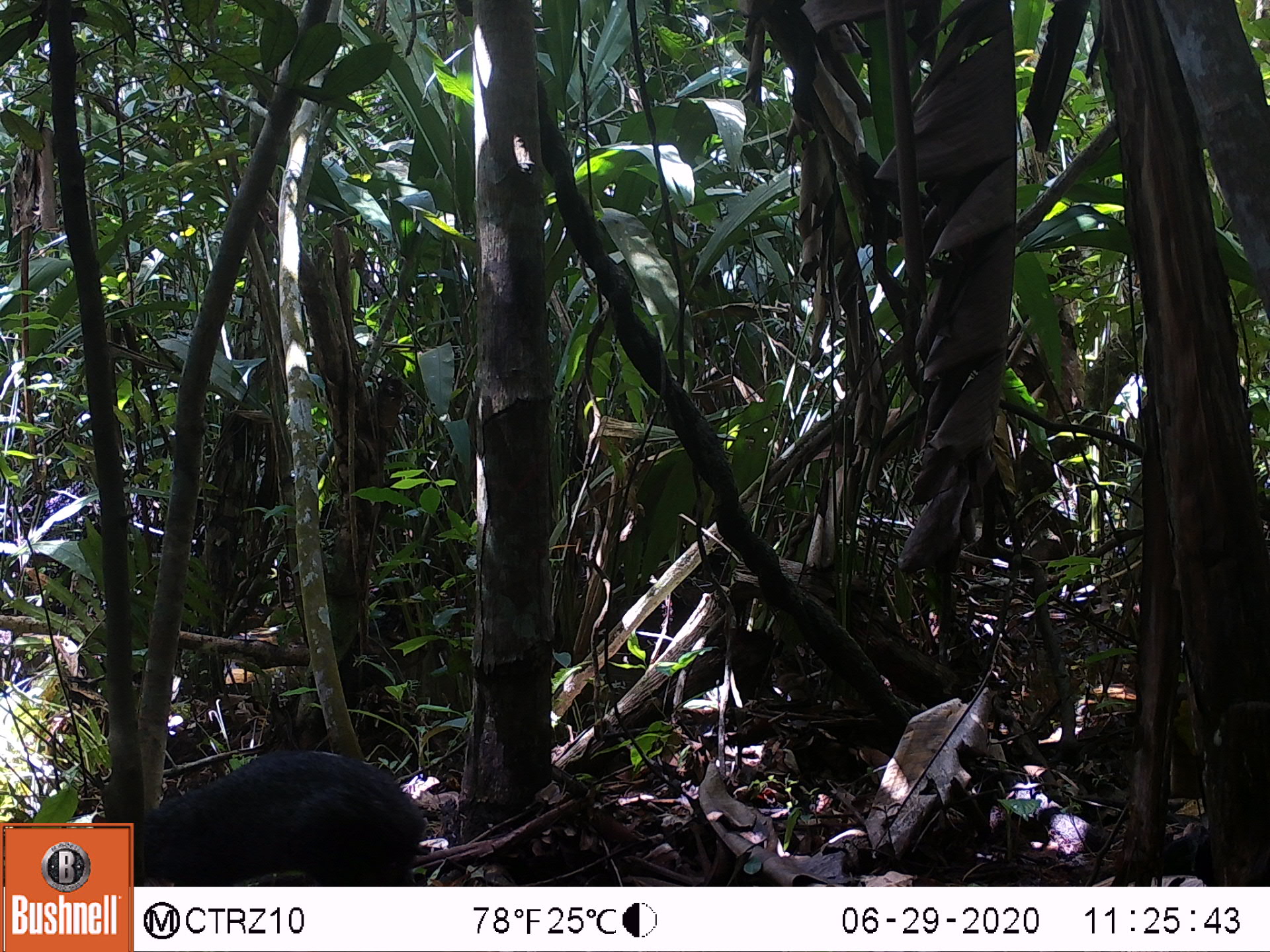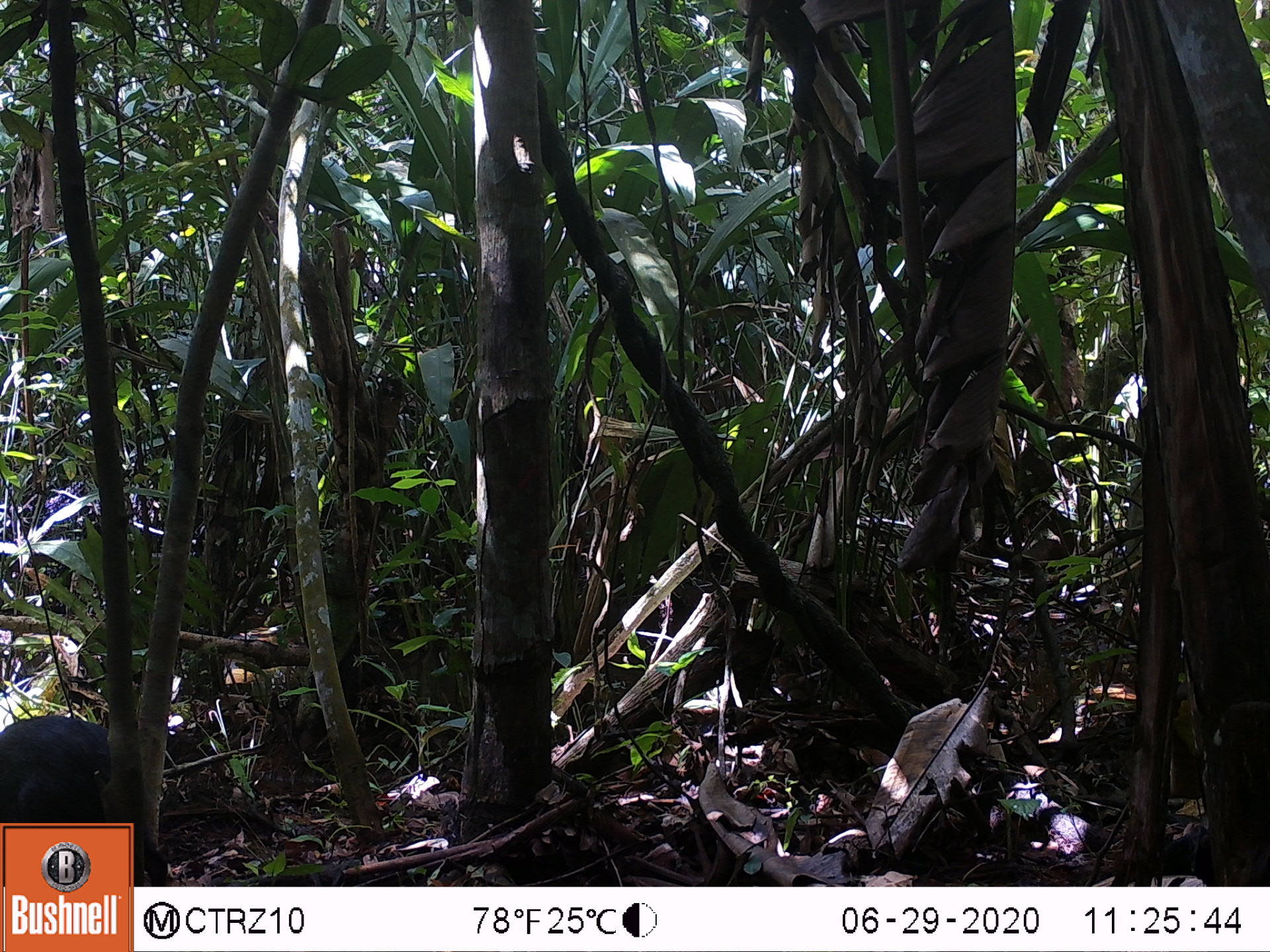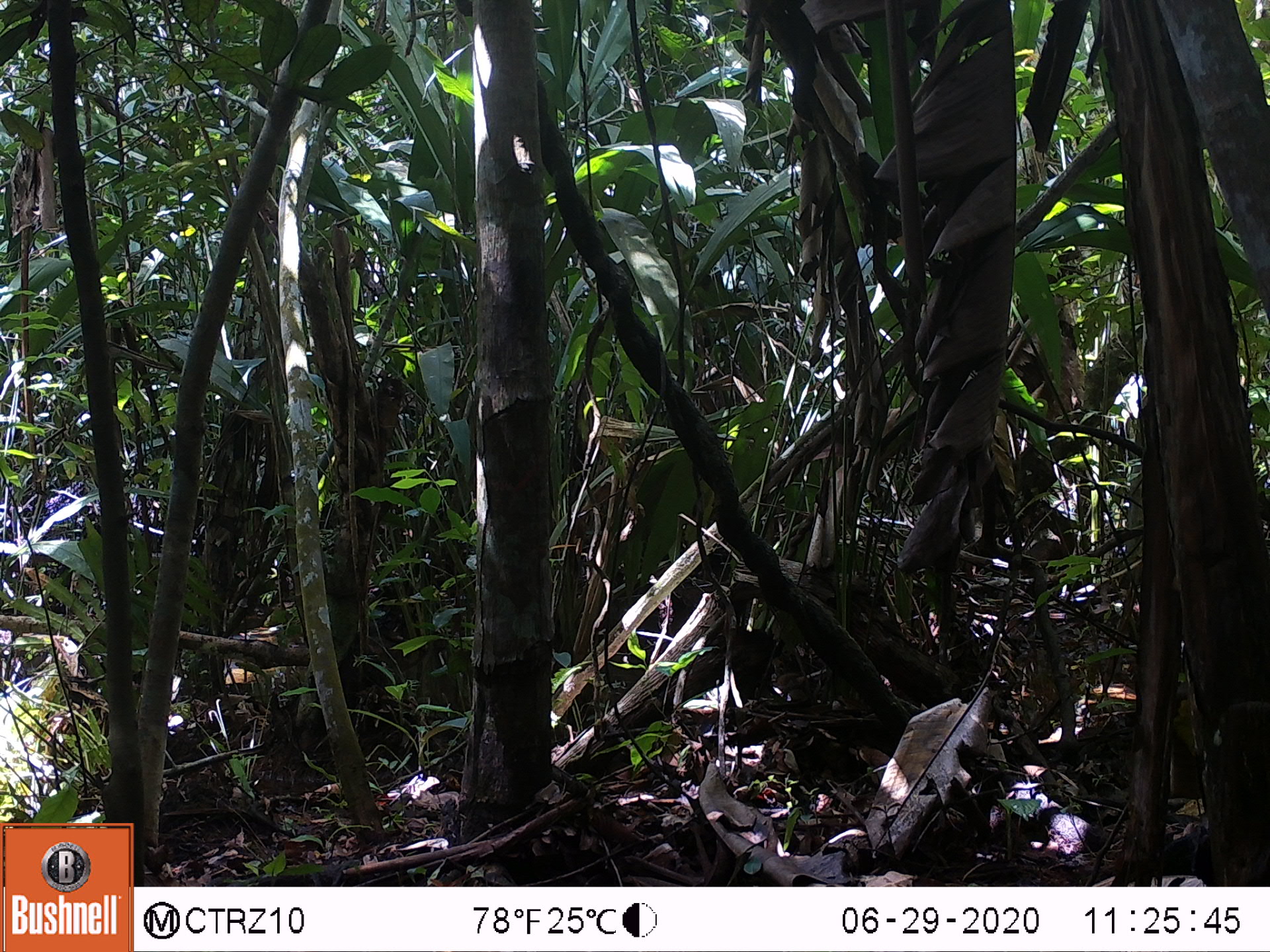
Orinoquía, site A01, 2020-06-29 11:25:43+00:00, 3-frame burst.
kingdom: Animalia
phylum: Chordata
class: Mammalia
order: Rodentia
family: Dasyproctidae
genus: Dasyprocta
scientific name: Dasyprocta fuliginosa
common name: black agouti